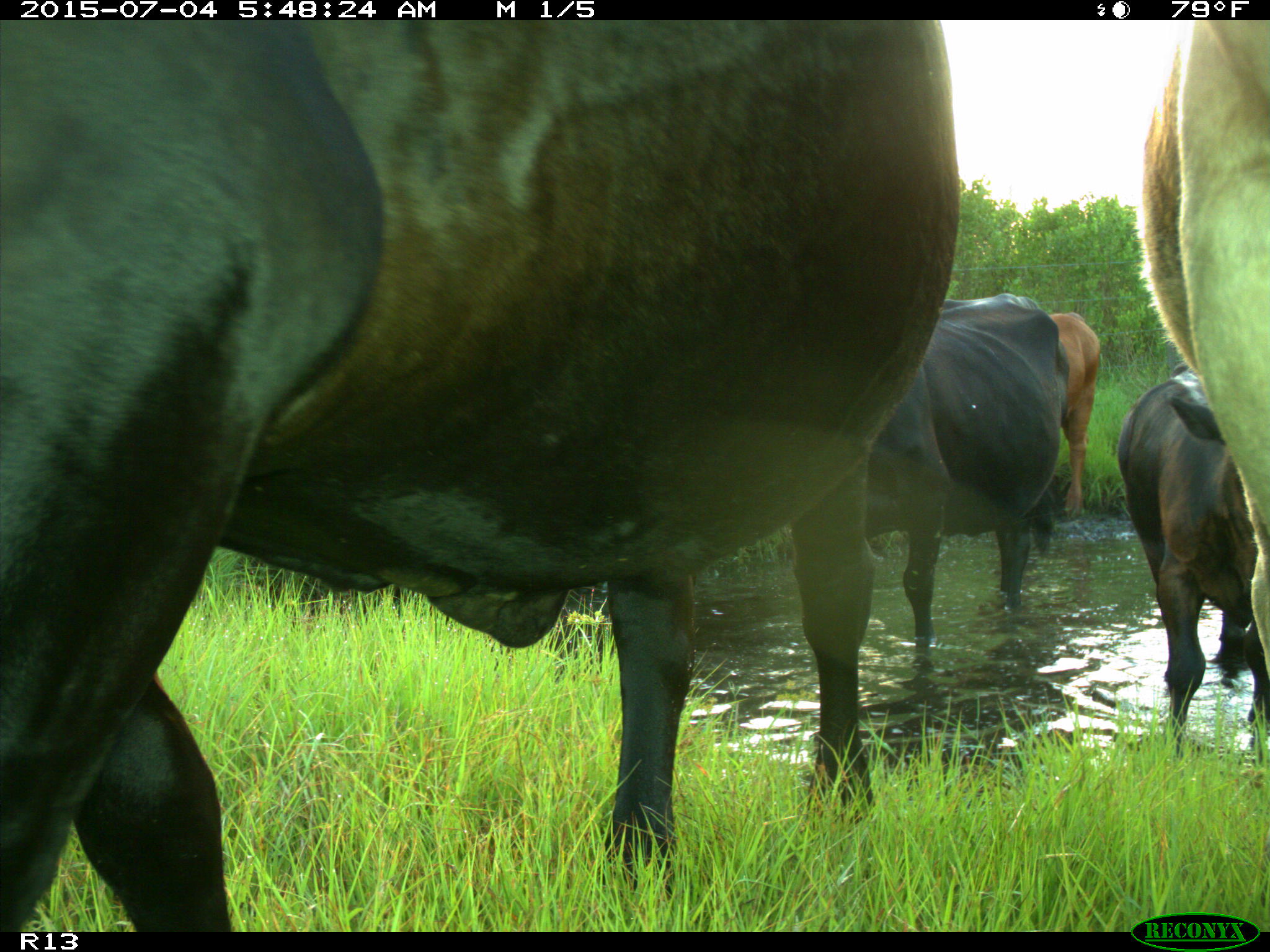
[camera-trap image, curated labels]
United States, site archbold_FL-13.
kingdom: Animalia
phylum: Chordata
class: Mammalia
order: Artiodactyla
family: Bovidae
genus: Bos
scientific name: Bos taurus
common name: domestic cow